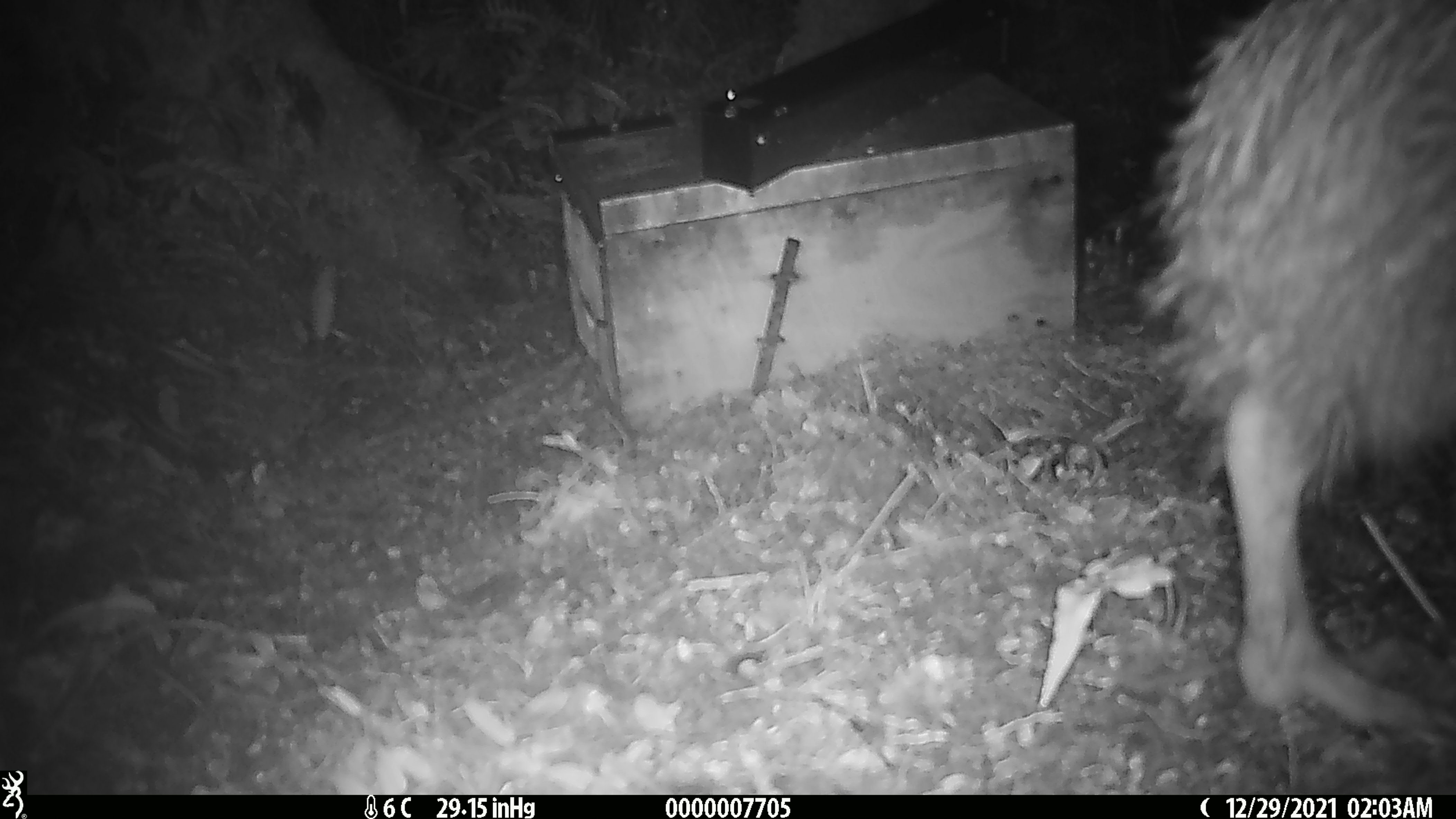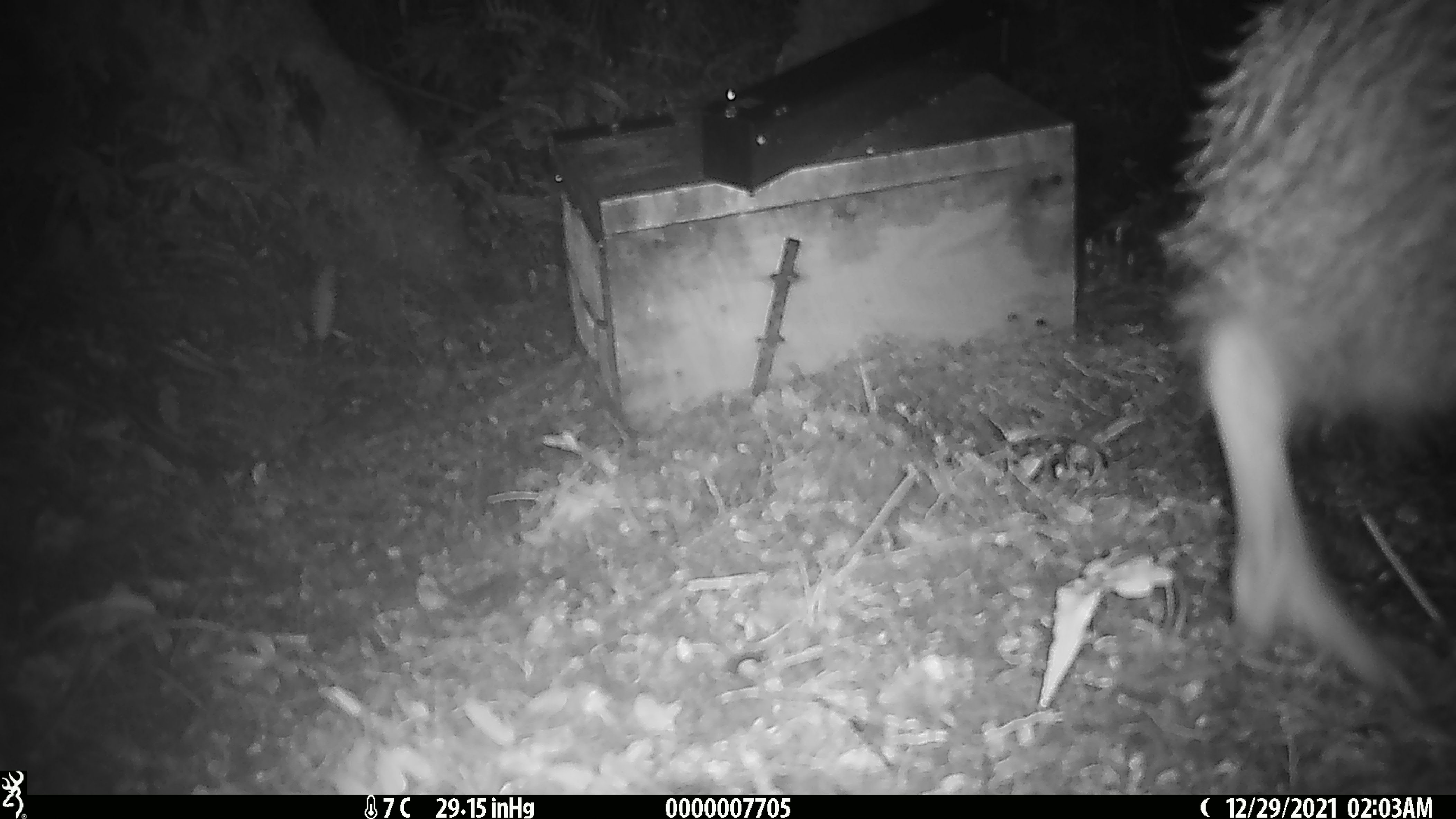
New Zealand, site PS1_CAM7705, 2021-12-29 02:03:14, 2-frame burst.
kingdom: Animalia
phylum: Chordata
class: Aves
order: Apterygiformes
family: Apterygidae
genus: Apteryx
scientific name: Apteryx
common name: kiwi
Kiwi (Apteryx).